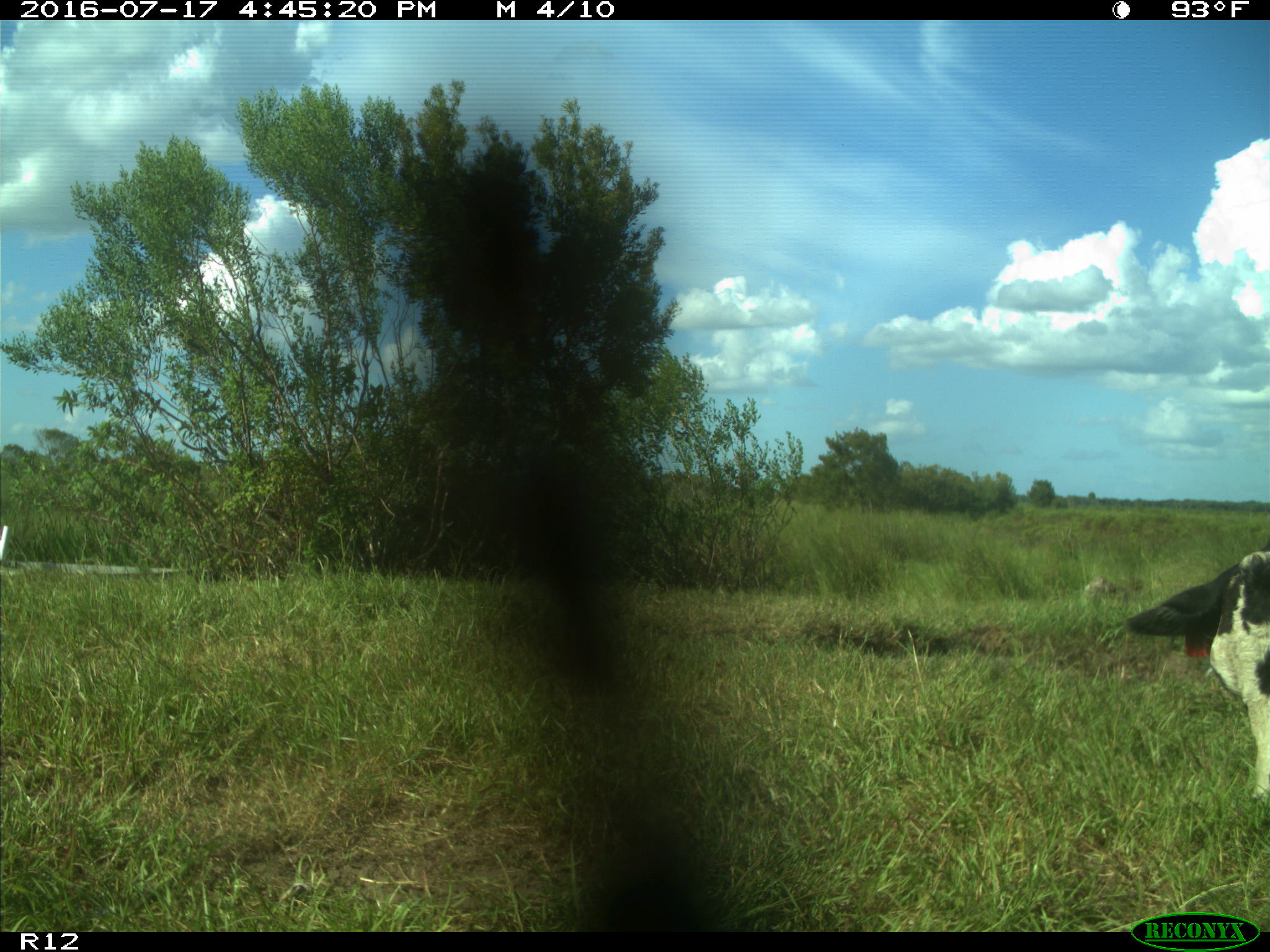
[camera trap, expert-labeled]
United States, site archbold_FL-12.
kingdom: Animalia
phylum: Chordata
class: Mammalia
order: Artiodactyla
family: Bovidae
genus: Bos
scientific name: Bos taurus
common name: domestic cow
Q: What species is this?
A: Bos taurus (domestic cow).